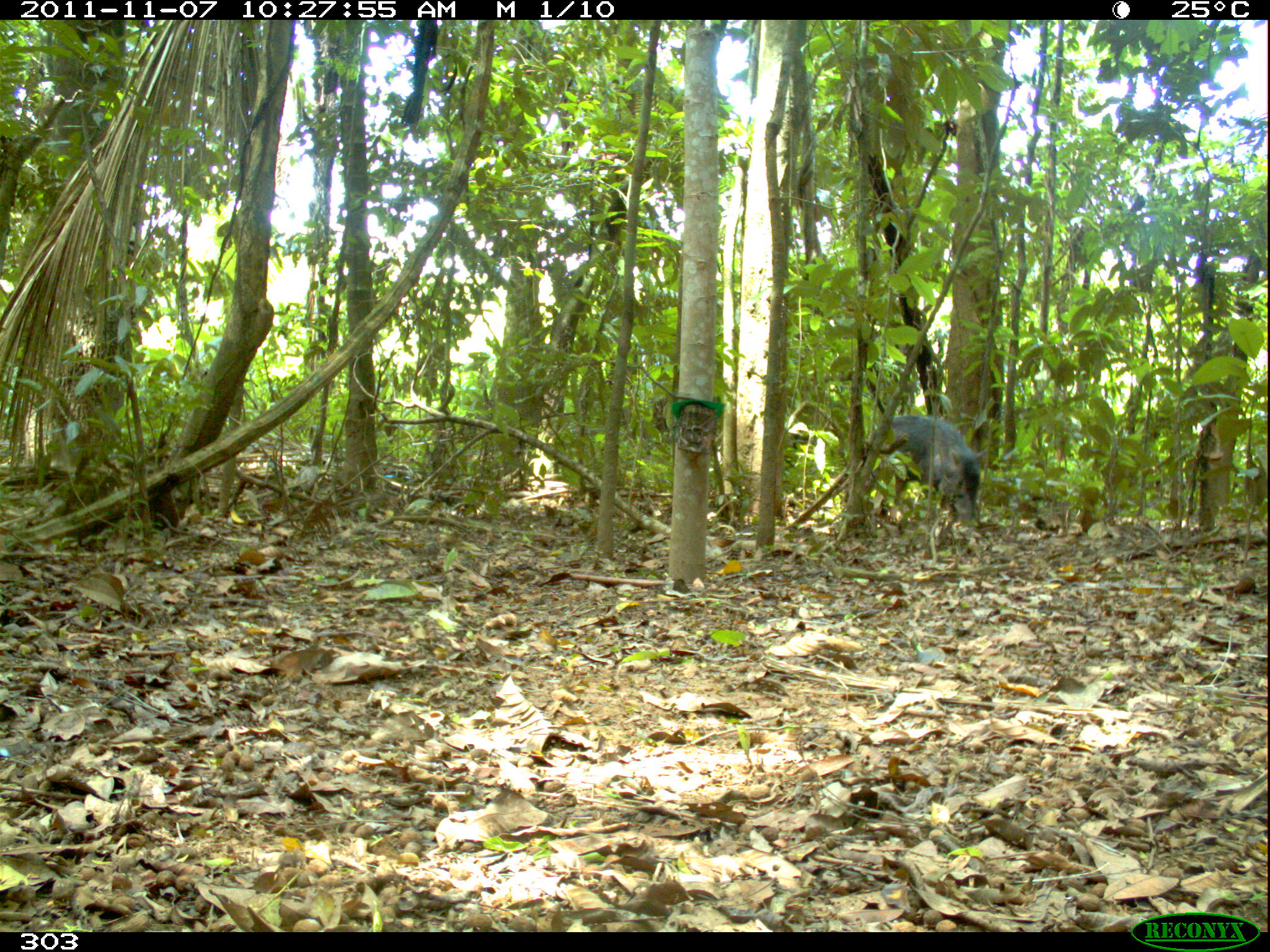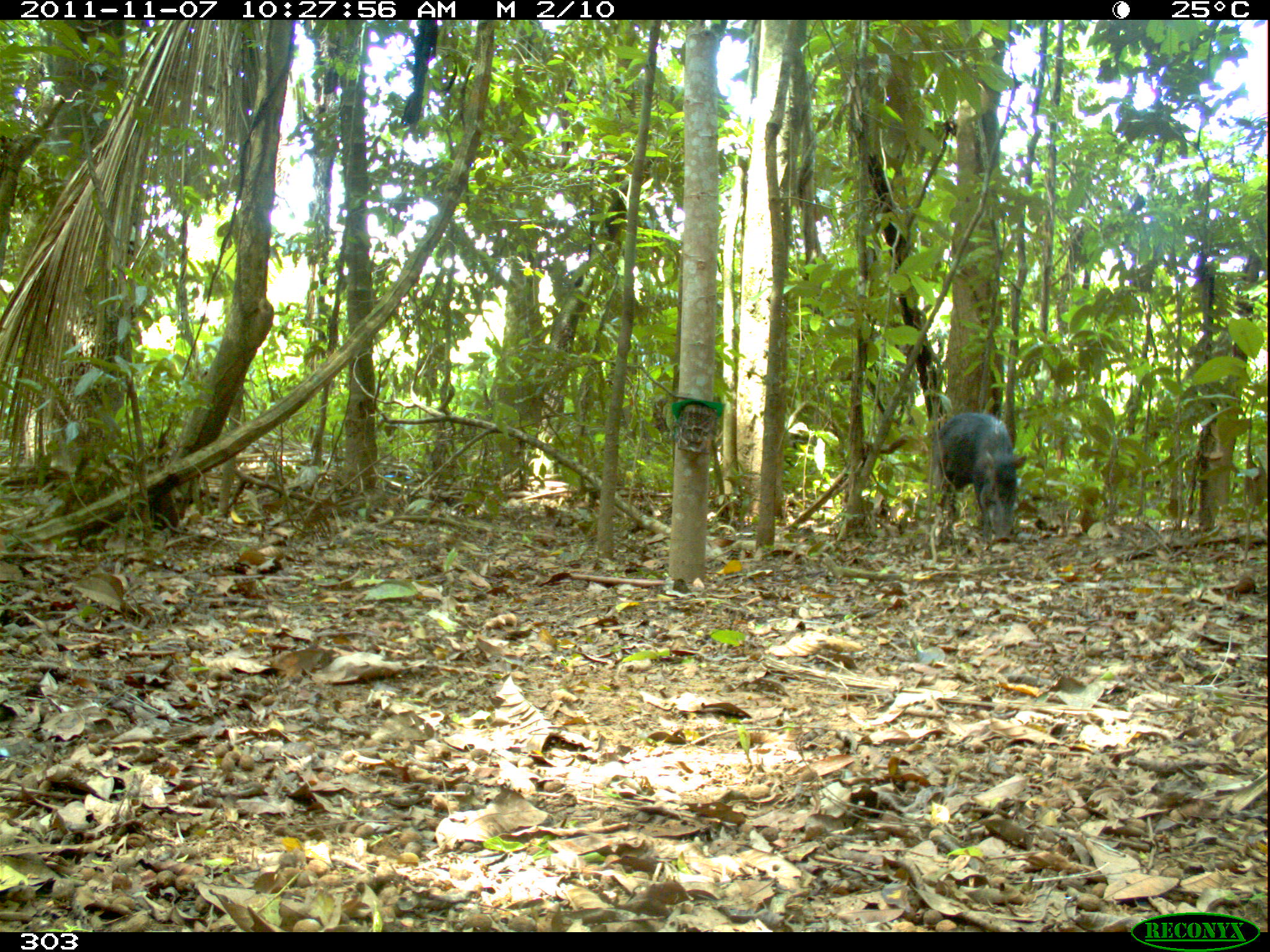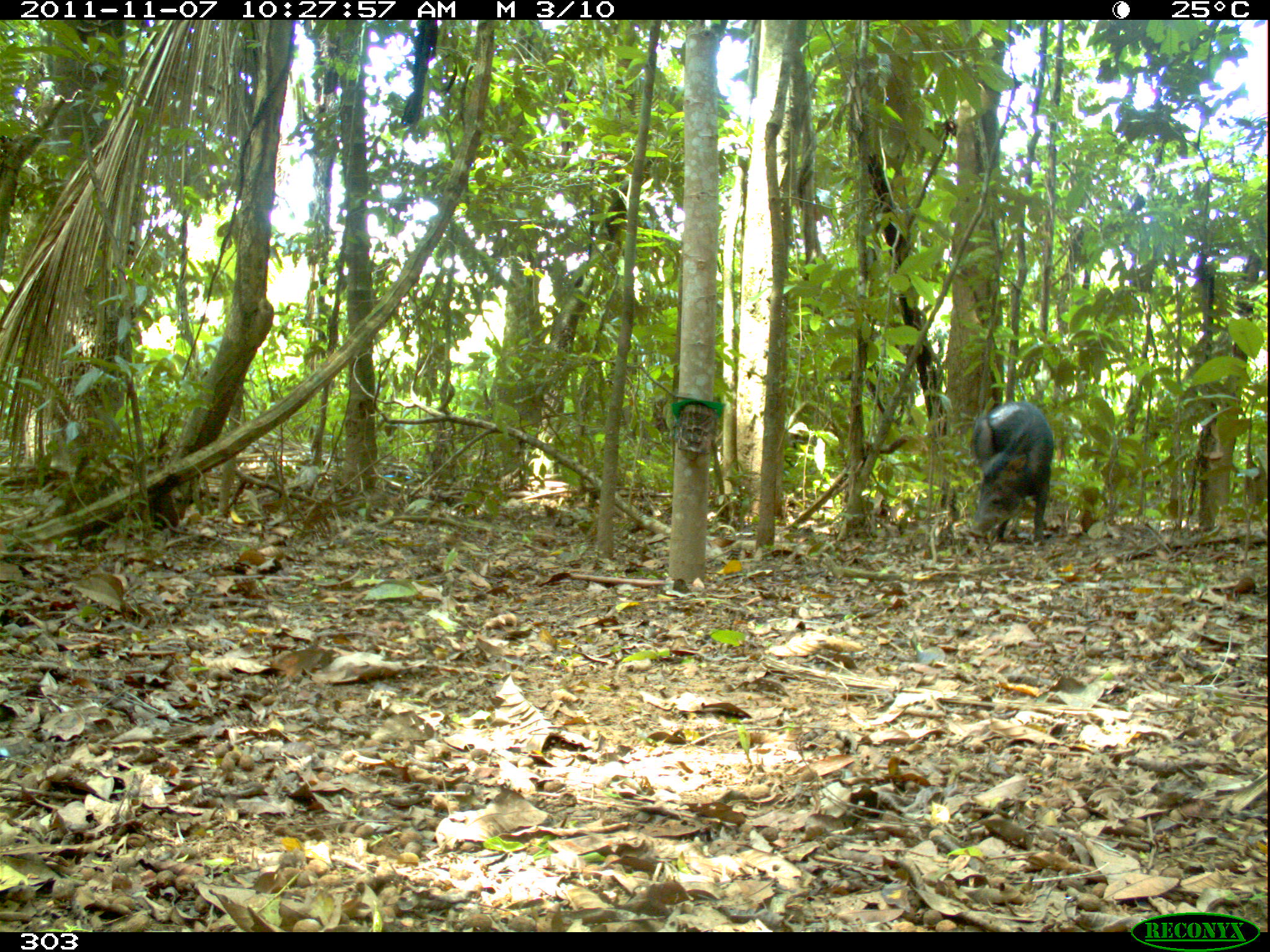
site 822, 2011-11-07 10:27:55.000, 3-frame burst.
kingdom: Animalia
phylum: Chordata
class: Mammalia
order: Artiodactyla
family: Tayassuidae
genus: Tayassu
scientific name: Tayassu pecari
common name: white-lipped peccary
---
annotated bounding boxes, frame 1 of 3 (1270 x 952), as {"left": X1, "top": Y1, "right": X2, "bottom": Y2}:
tayassu pecari: {"left": 860, "top": 412, "right": 983, "bottom": 533}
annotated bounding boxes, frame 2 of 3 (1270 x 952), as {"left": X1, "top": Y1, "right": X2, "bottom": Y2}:
tayassu pecari: {"left": 934, "top": 412, "right": 1028, "bottom": 545}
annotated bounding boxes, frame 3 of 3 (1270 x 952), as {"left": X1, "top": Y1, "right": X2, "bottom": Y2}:
tayassu pecari: {"left": 967, "top": 401, "right": 1055, "bottom": 546}